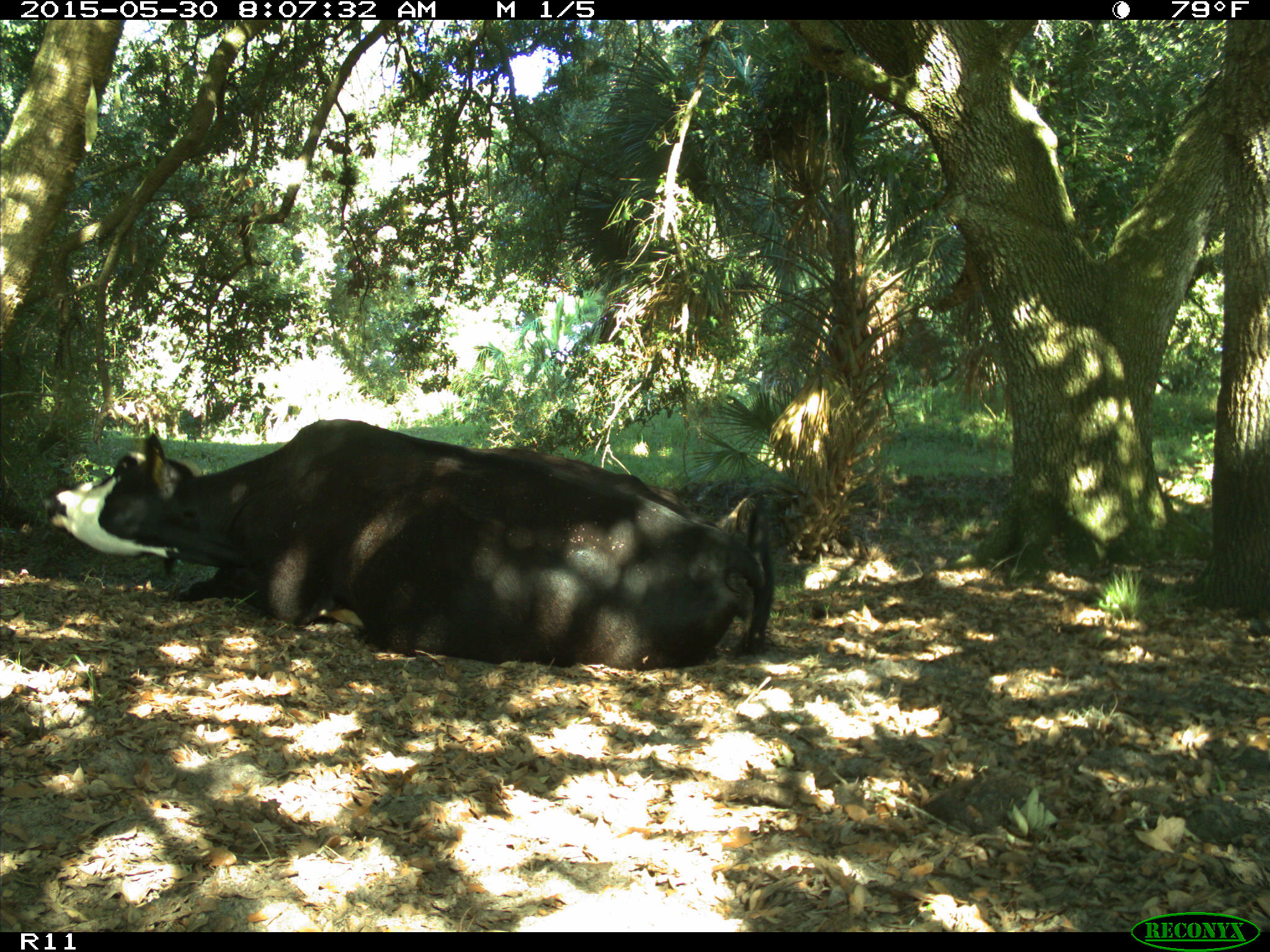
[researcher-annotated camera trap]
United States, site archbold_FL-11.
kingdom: Animalia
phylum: Chordata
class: Mammalia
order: Artiodactyla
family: Bovidae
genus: Bos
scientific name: Bos taurus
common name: domestic cow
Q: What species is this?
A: Bos taurus (domestic cow).